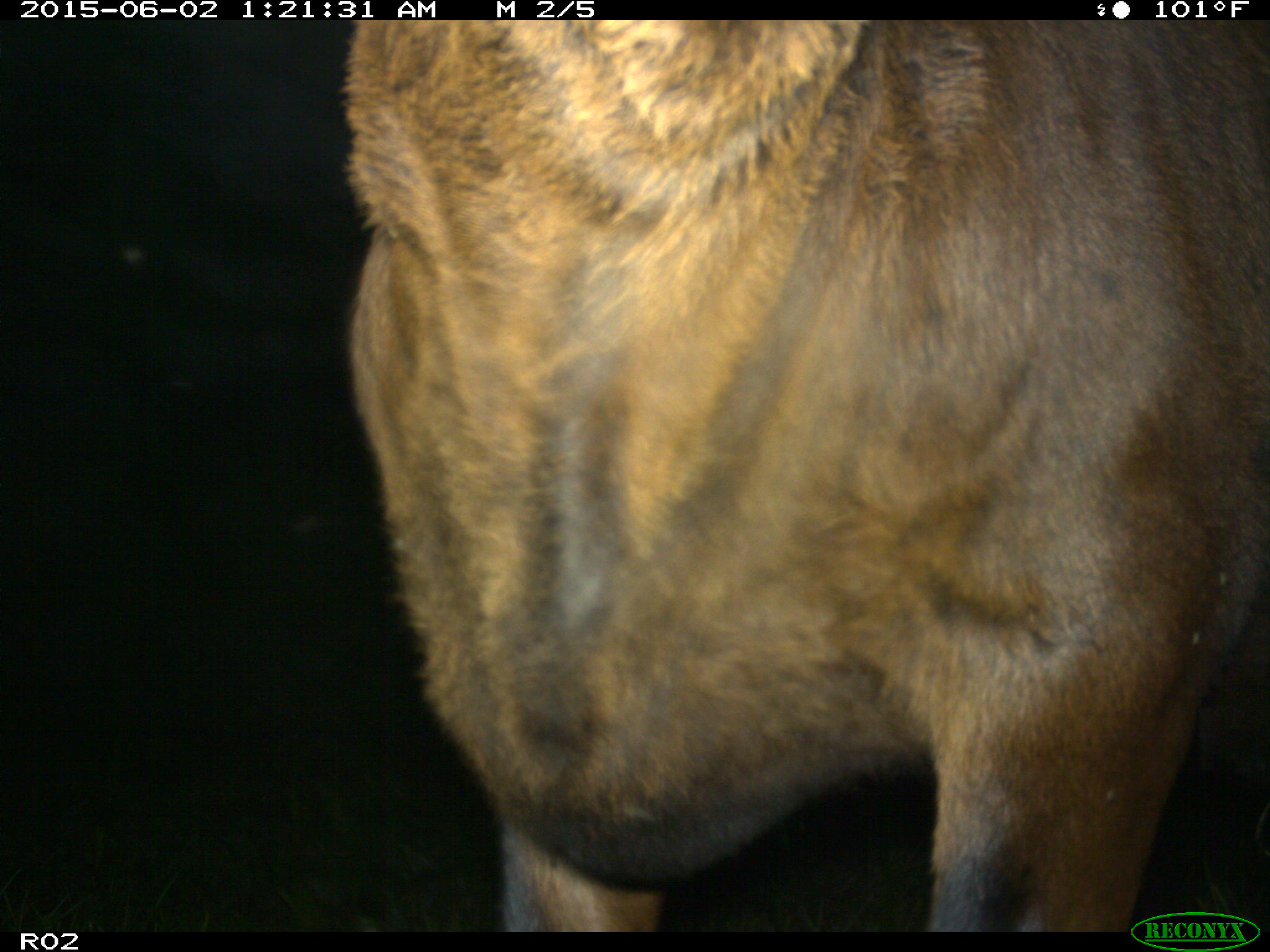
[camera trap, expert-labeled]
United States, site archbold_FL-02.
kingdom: Animalia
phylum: Chordata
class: Mammalia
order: Artiodactyla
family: Bovidae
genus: Bos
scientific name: Bos taurus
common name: domestic cow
Bos taurus (domestic cow).